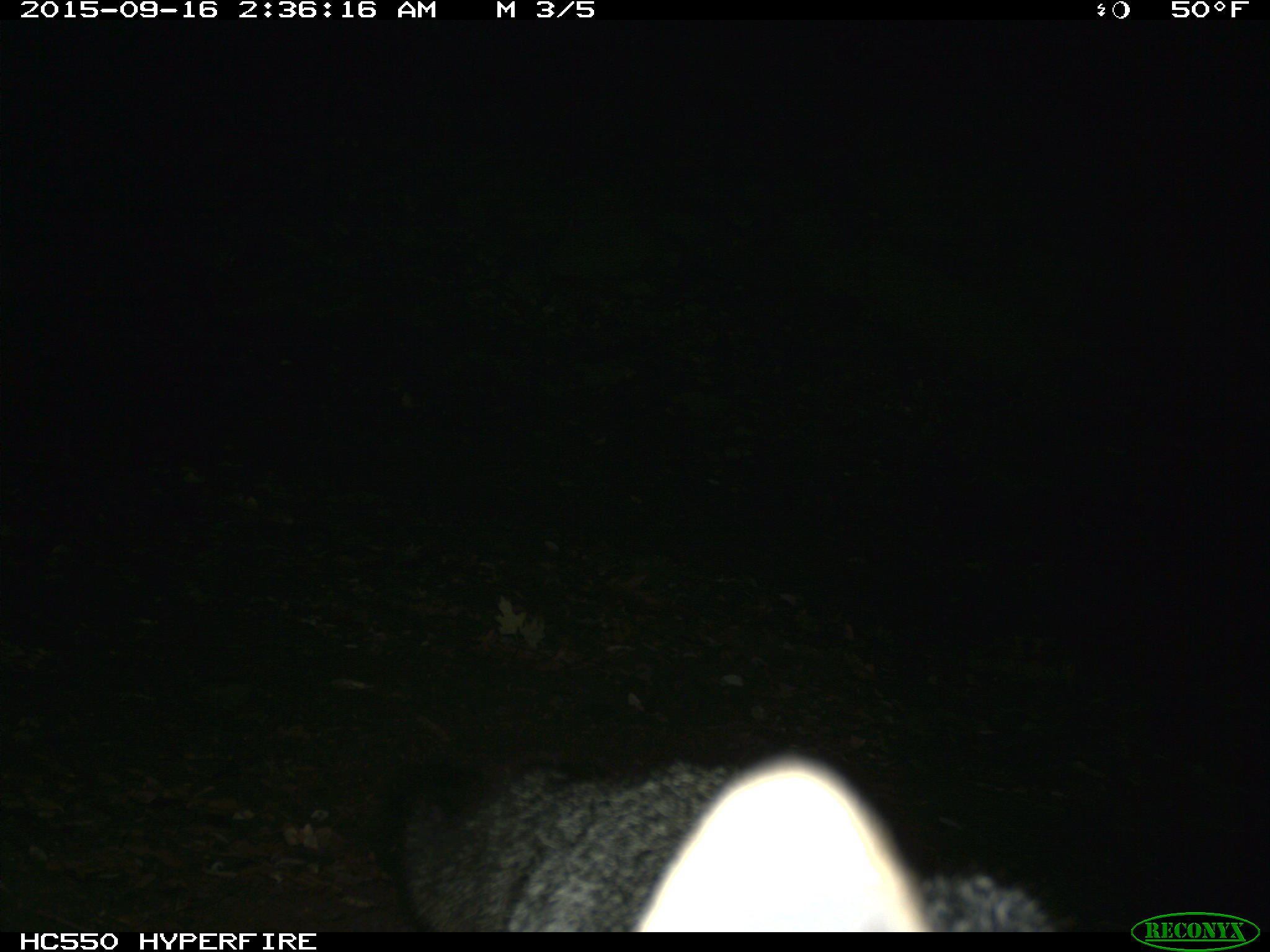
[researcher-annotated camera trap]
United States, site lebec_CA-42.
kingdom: Animalia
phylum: Chordata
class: Mammalia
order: Carnivora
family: Canidae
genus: Urocyon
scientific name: Urocyon cinereoargenteus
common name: gray fox